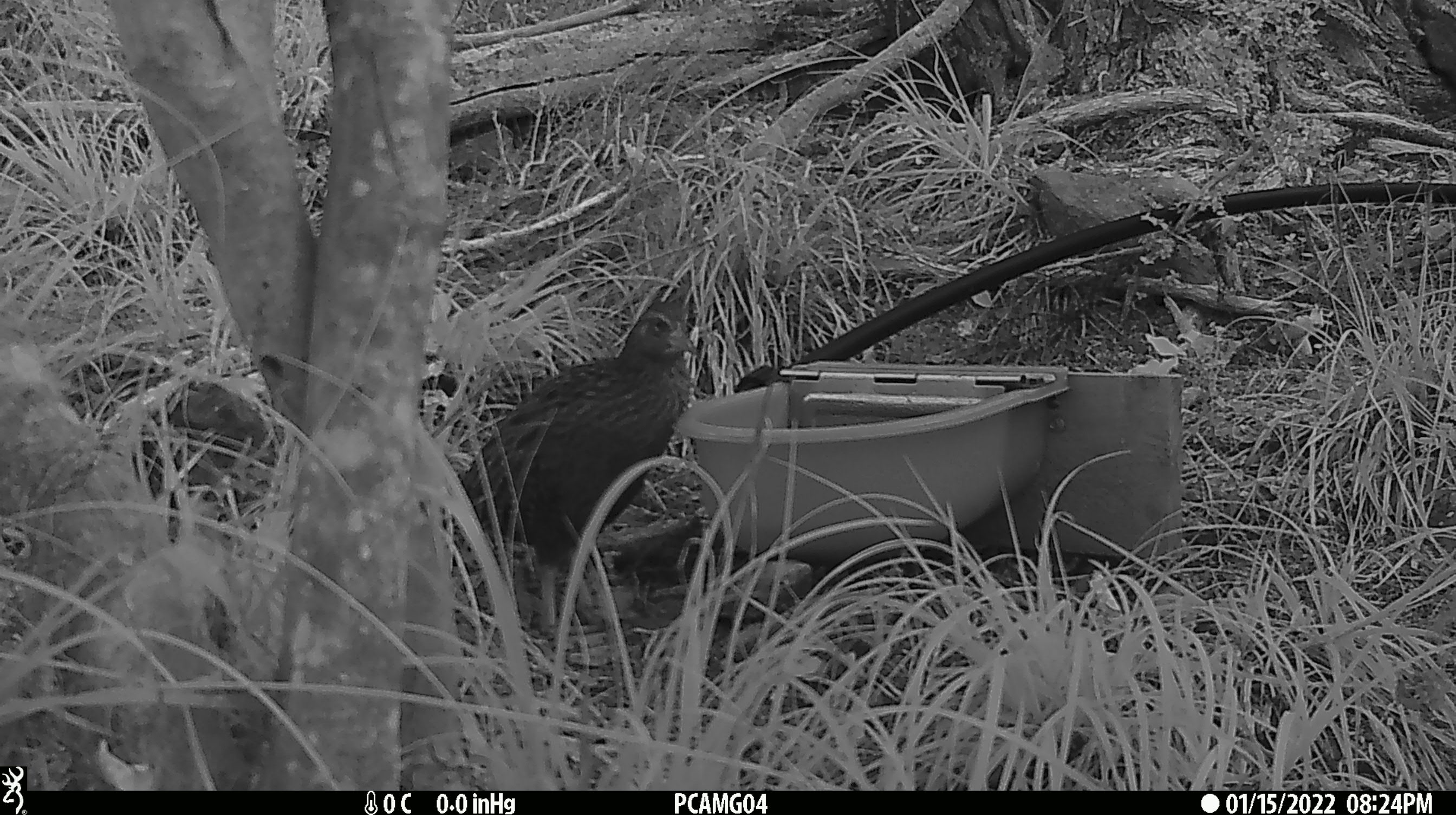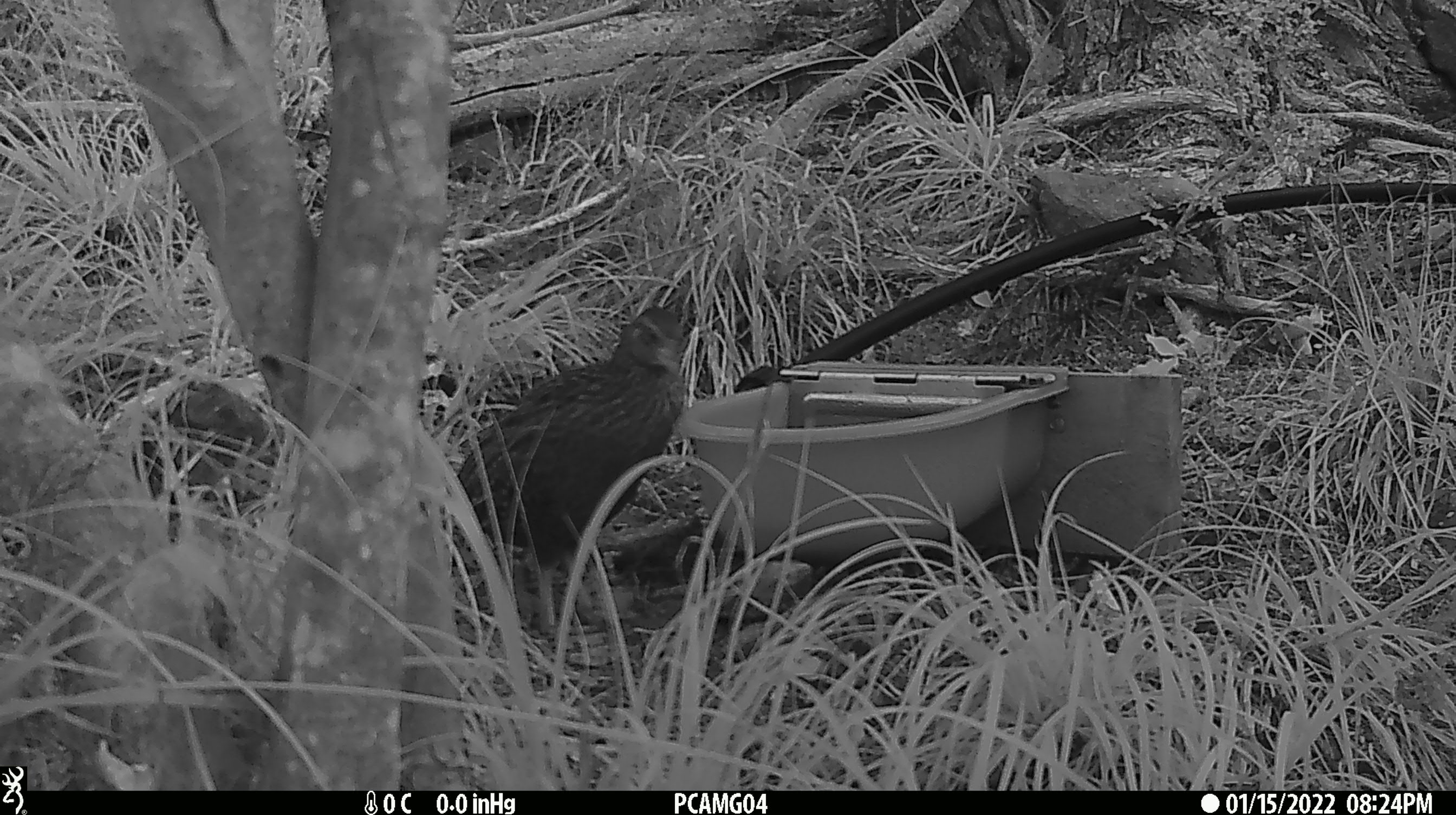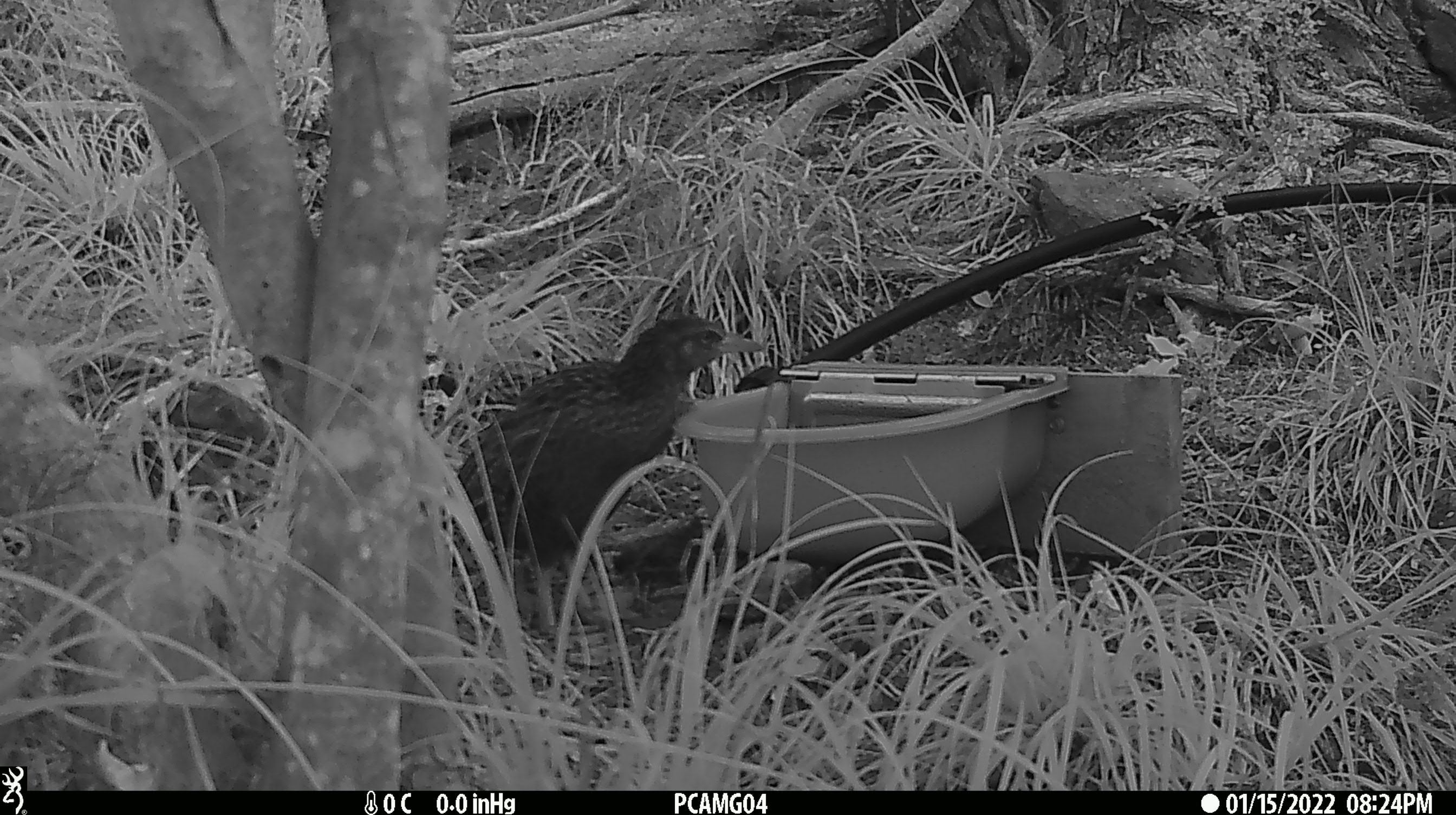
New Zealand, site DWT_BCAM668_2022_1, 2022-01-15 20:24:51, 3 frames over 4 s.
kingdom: Animalia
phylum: Chordata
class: Aves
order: Gruiformes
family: Rallidae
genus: Gallirallus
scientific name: Gallirallus australis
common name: weka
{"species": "weka (Gallirallus australis)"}